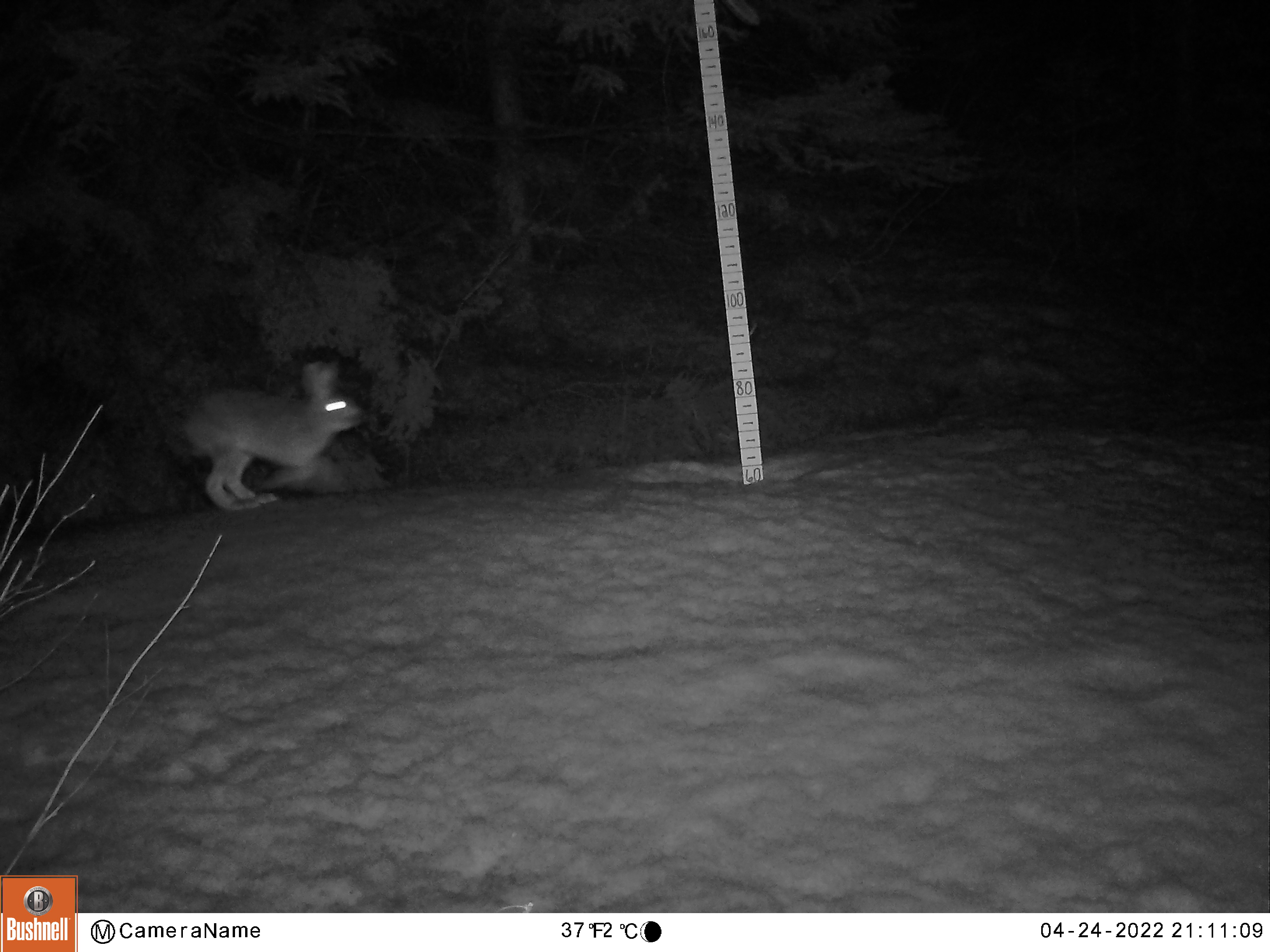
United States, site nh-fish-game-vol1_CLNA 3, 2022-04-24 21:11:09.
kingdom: Animalia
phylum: Chordata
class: Mammalia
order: Lagomorpha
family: Leporidae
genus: Lepus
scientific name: Lepus americanus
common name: snowshoe hare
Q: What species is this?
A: Snowshoe hare (Lepus americanus).